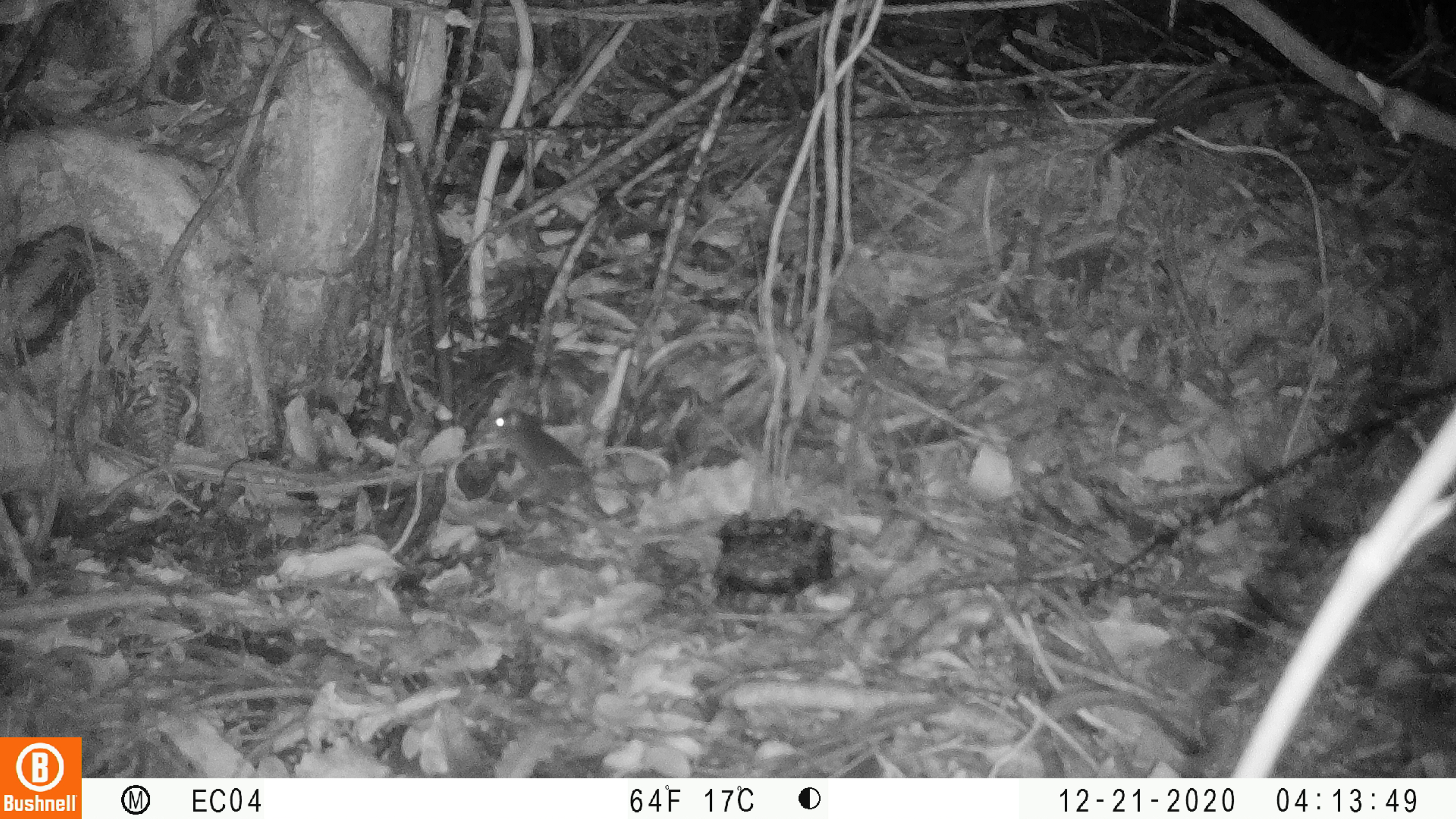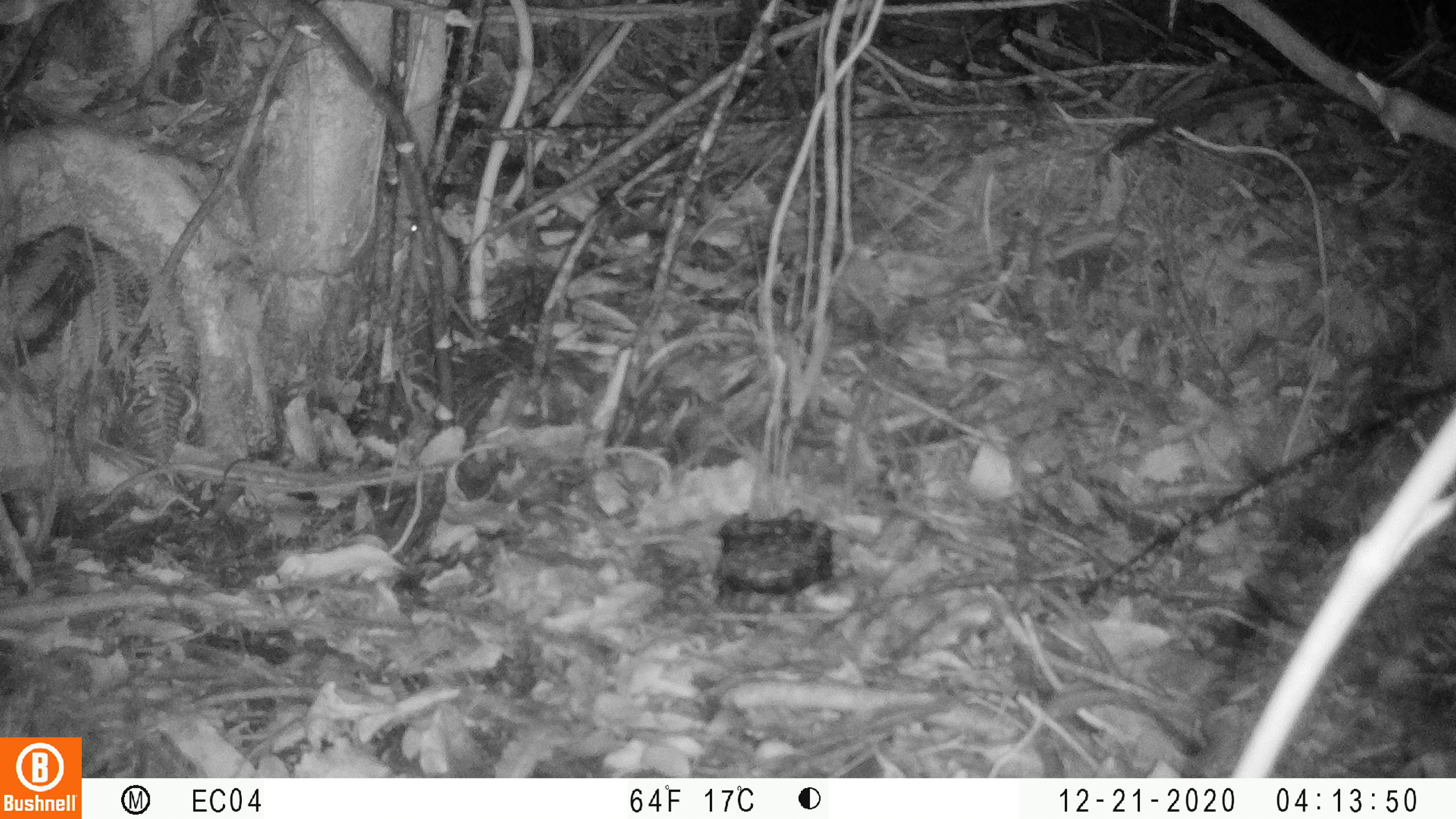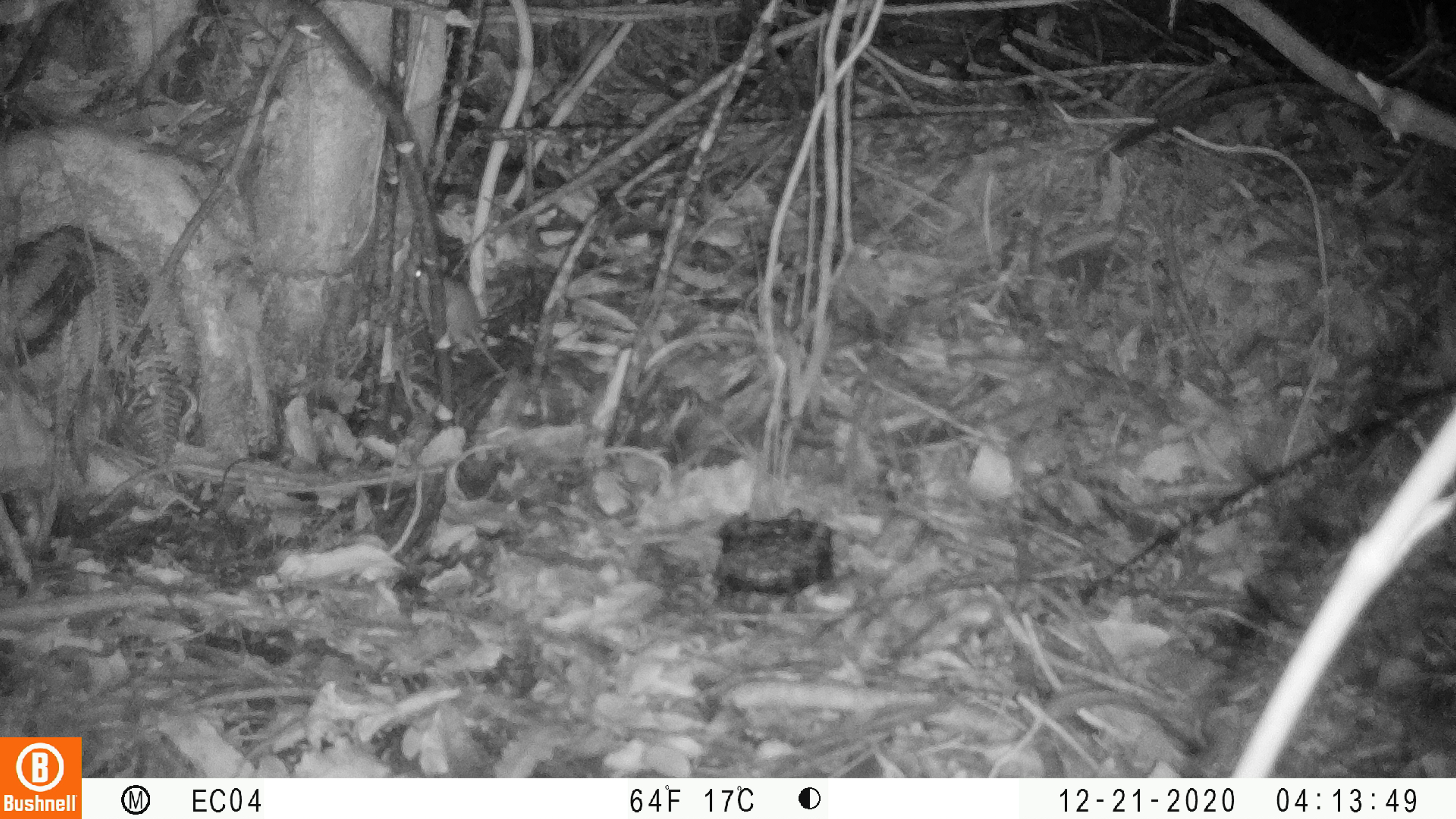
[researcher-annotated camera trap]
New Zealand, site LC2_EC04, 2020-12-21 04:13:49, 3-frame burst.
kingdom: Animalia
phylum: Chordata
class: Mammalia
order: Rodentia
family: Muridae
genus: Mus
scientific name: Mus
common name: mouse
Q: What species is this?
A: Mouse (Mus).